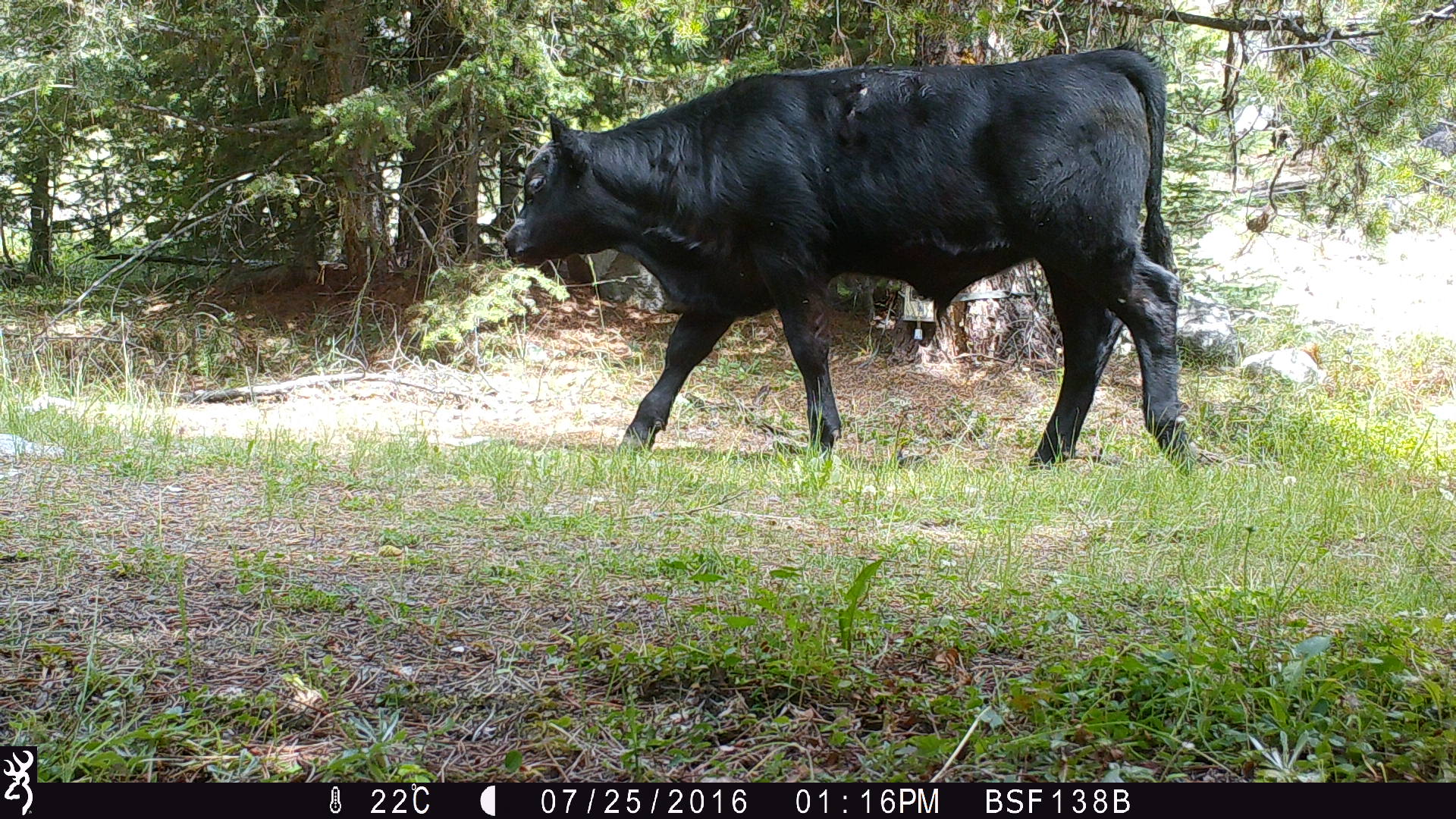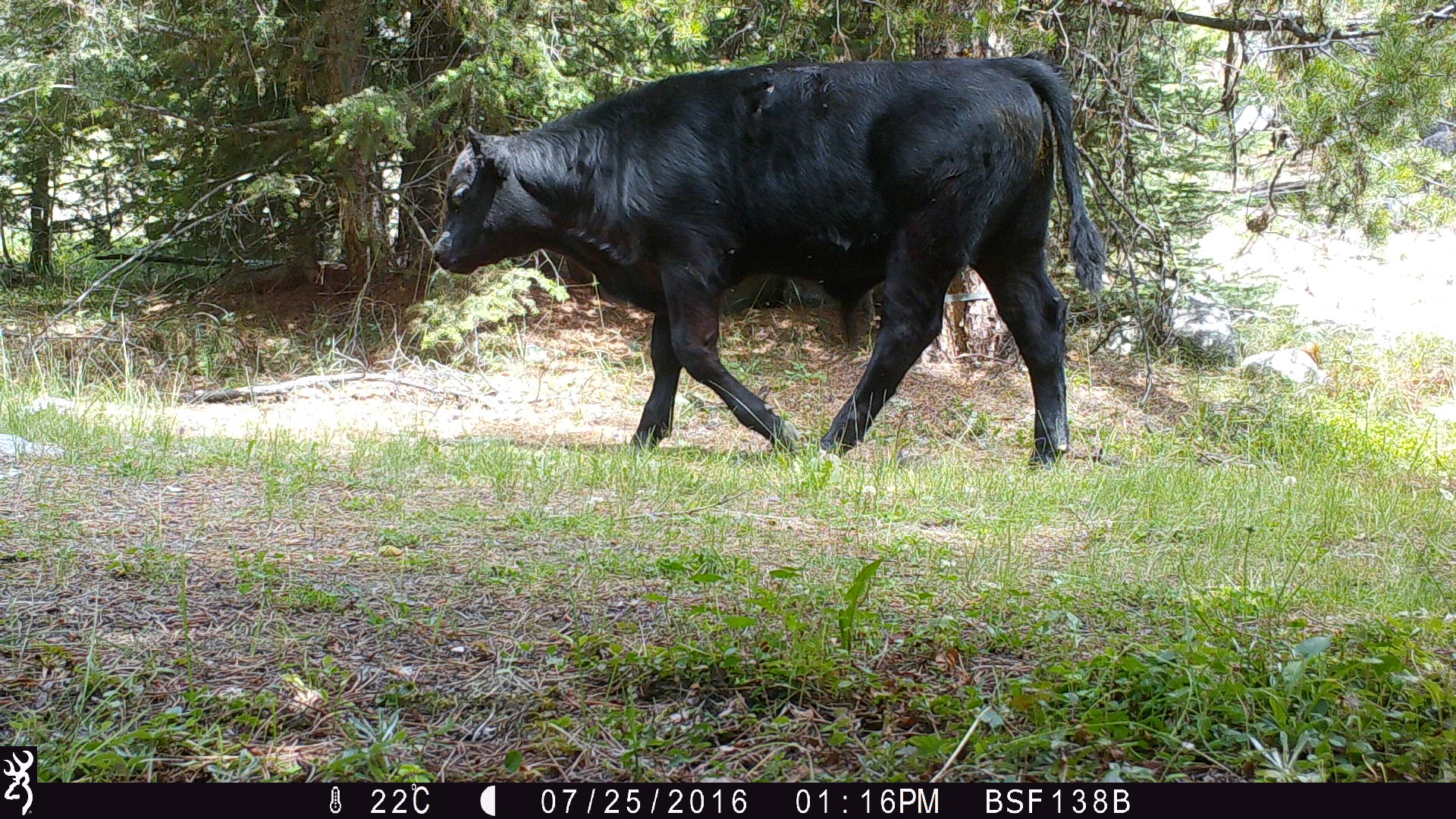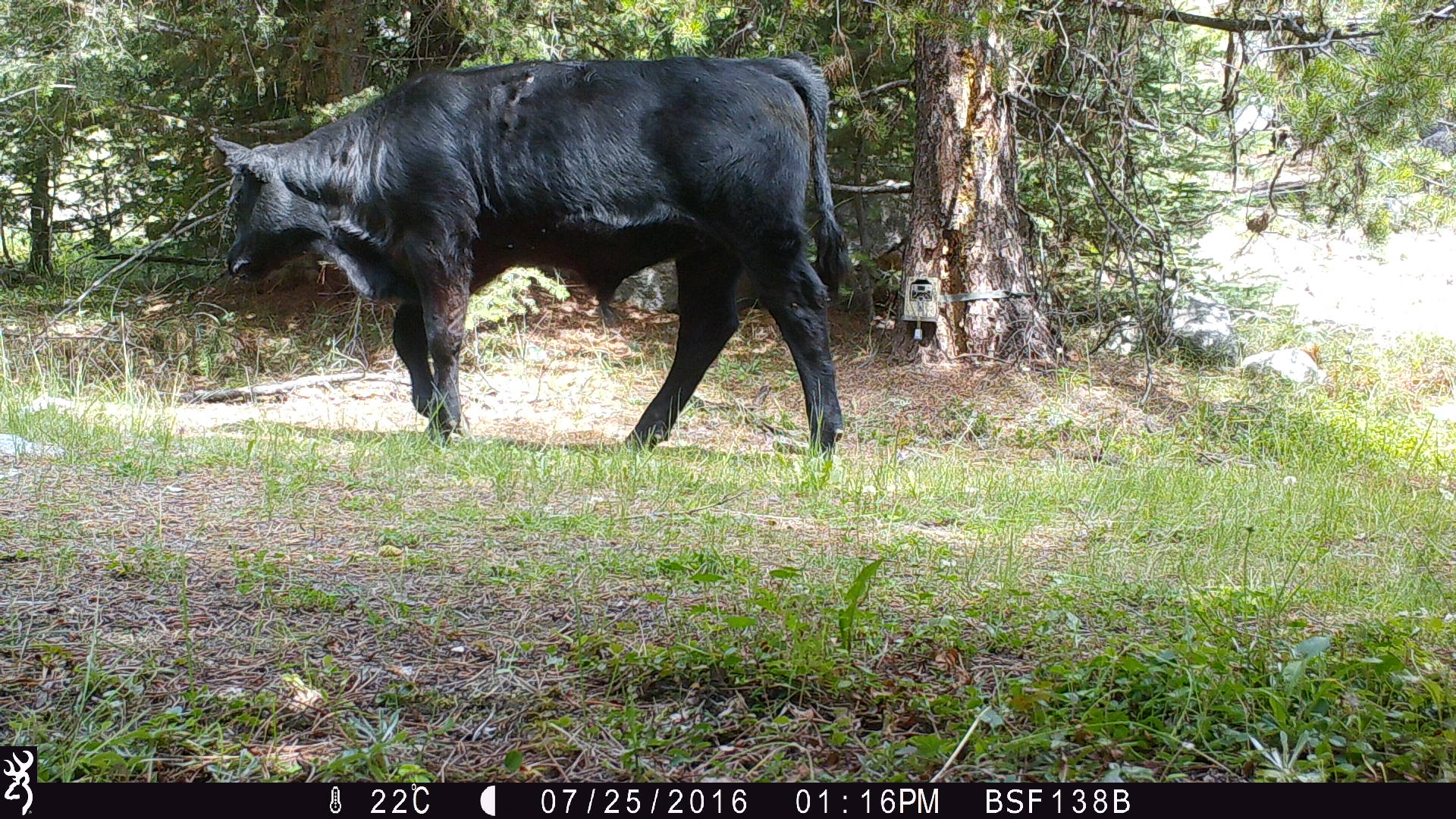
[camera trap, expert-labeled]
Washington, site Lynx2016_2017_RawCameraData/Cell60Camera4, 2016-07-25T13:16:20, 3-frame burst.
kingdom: Animalia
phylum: Chordata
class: Mammalia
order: Artiodactyla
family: Bovidae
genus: Bos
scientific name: Bos taurus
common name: domestic cattle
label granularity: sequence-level